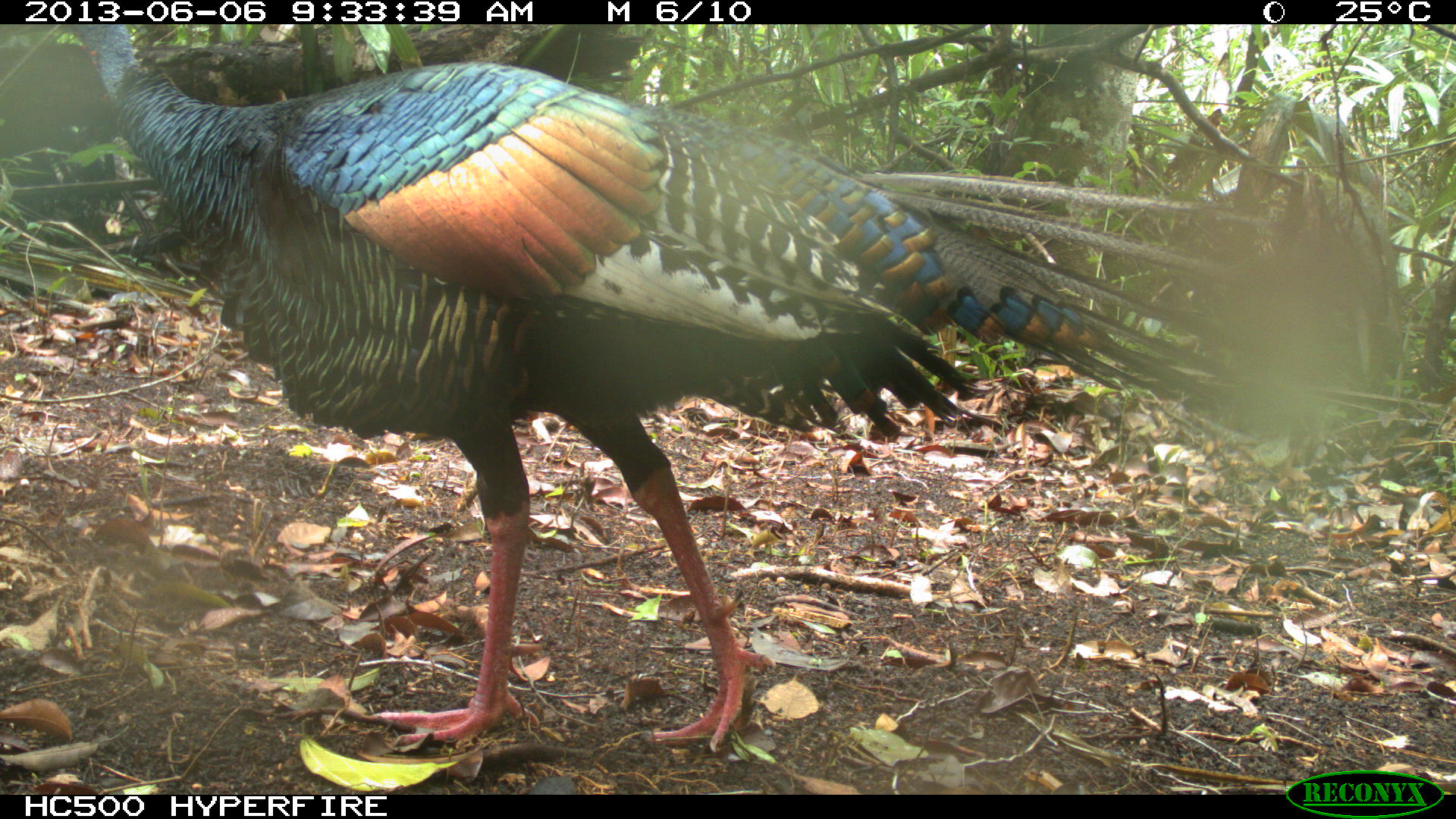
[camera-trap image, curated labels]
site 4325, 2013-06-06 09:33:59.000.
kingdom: Animalia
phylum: Chordata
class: Aves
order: Galliformes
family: Phasianidae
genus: Meleagris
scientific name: Meleagris ocellata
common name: ocellated turkey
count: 1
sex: male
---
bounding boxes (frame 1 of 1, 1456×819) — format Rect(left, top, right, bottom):
meleagris ocellata: Rect(58, 24, 1453, 754)